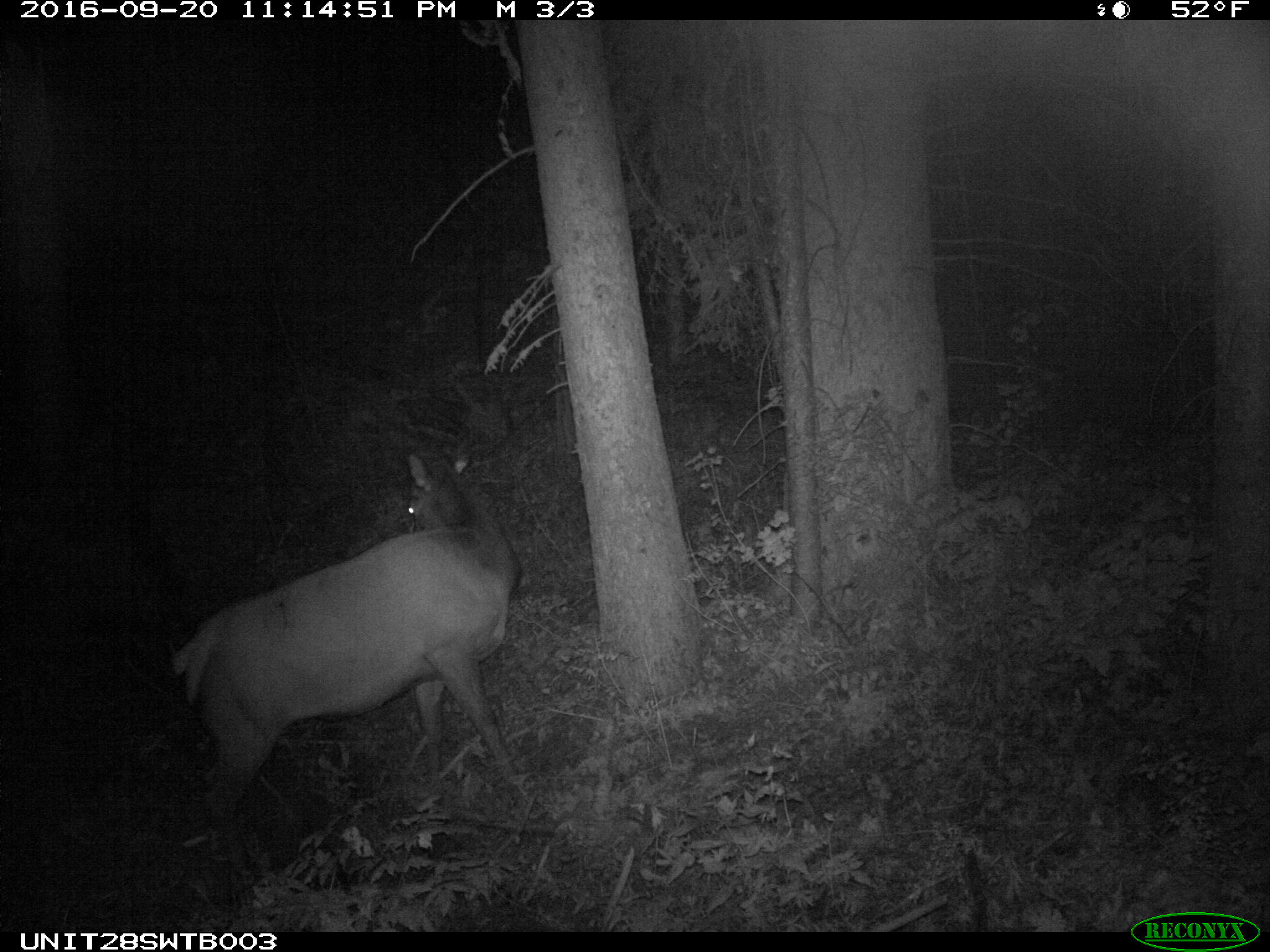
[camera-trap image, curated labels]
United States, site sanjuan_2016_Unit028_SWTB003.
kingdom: Animalia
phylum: Chordata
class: Mammalia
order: Artiodactyla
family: Cervidae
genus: Cervus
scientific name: Cervus elaphus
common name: red deer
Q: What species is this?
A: Cervus elaphus (red deer).